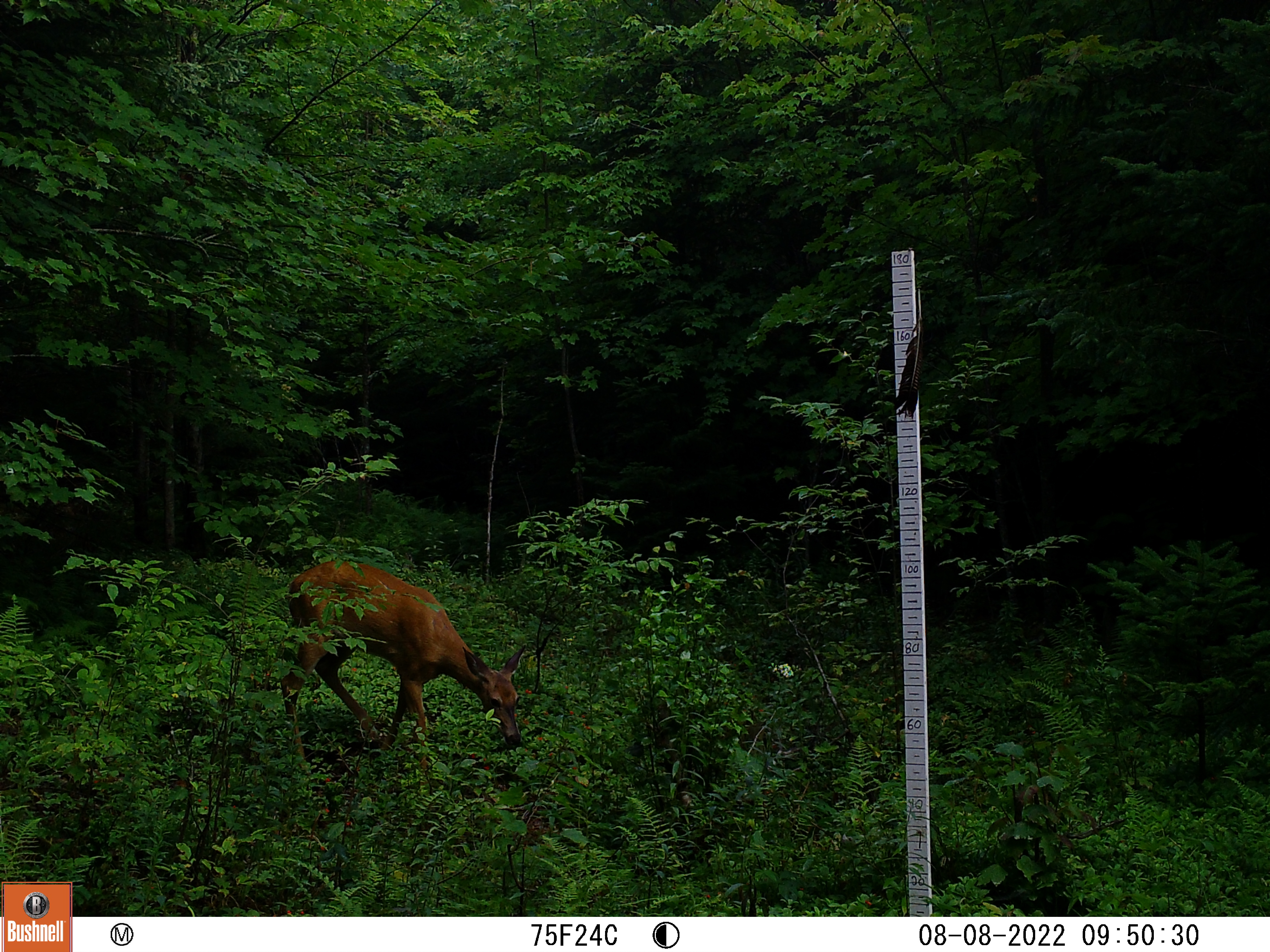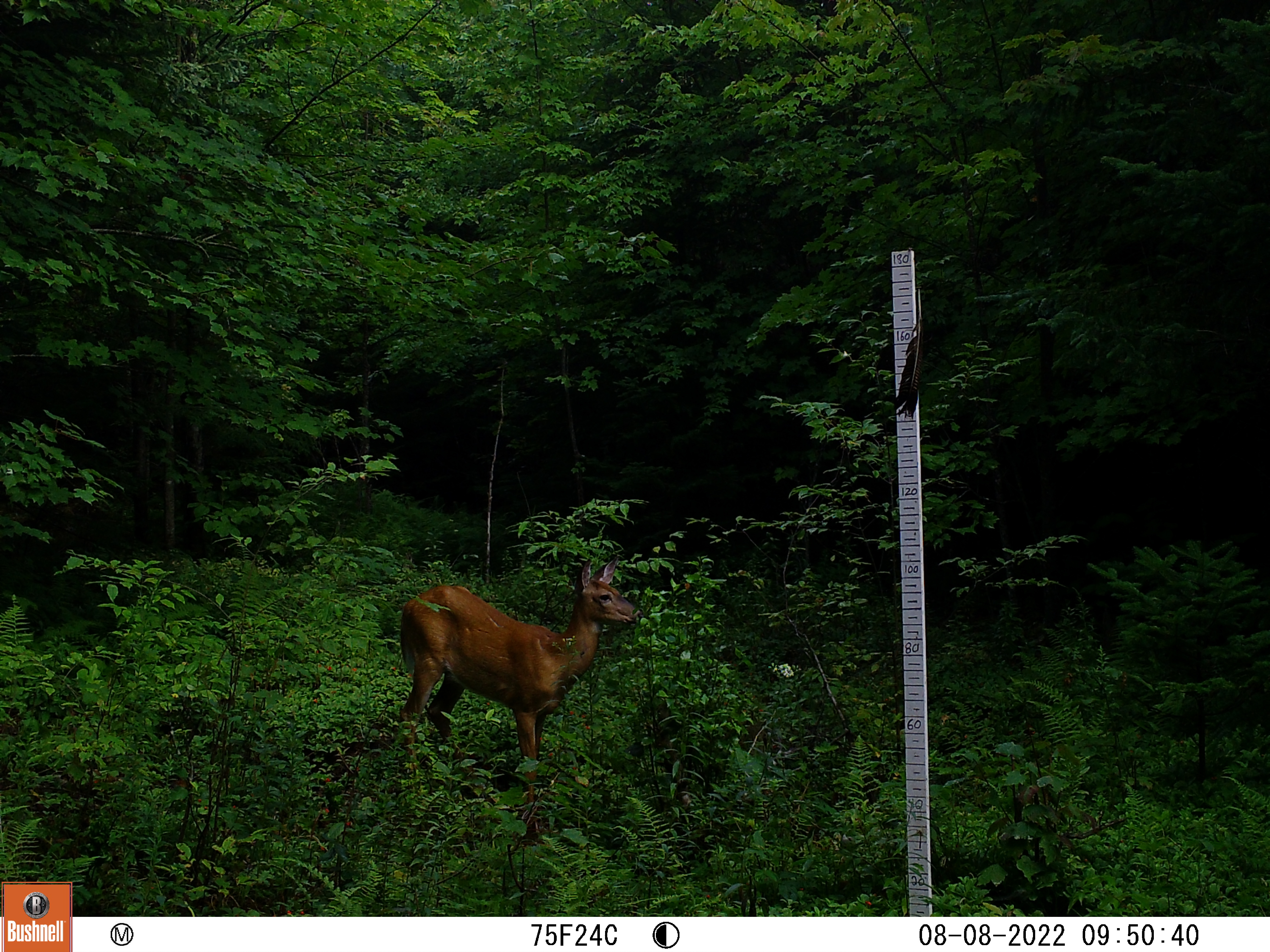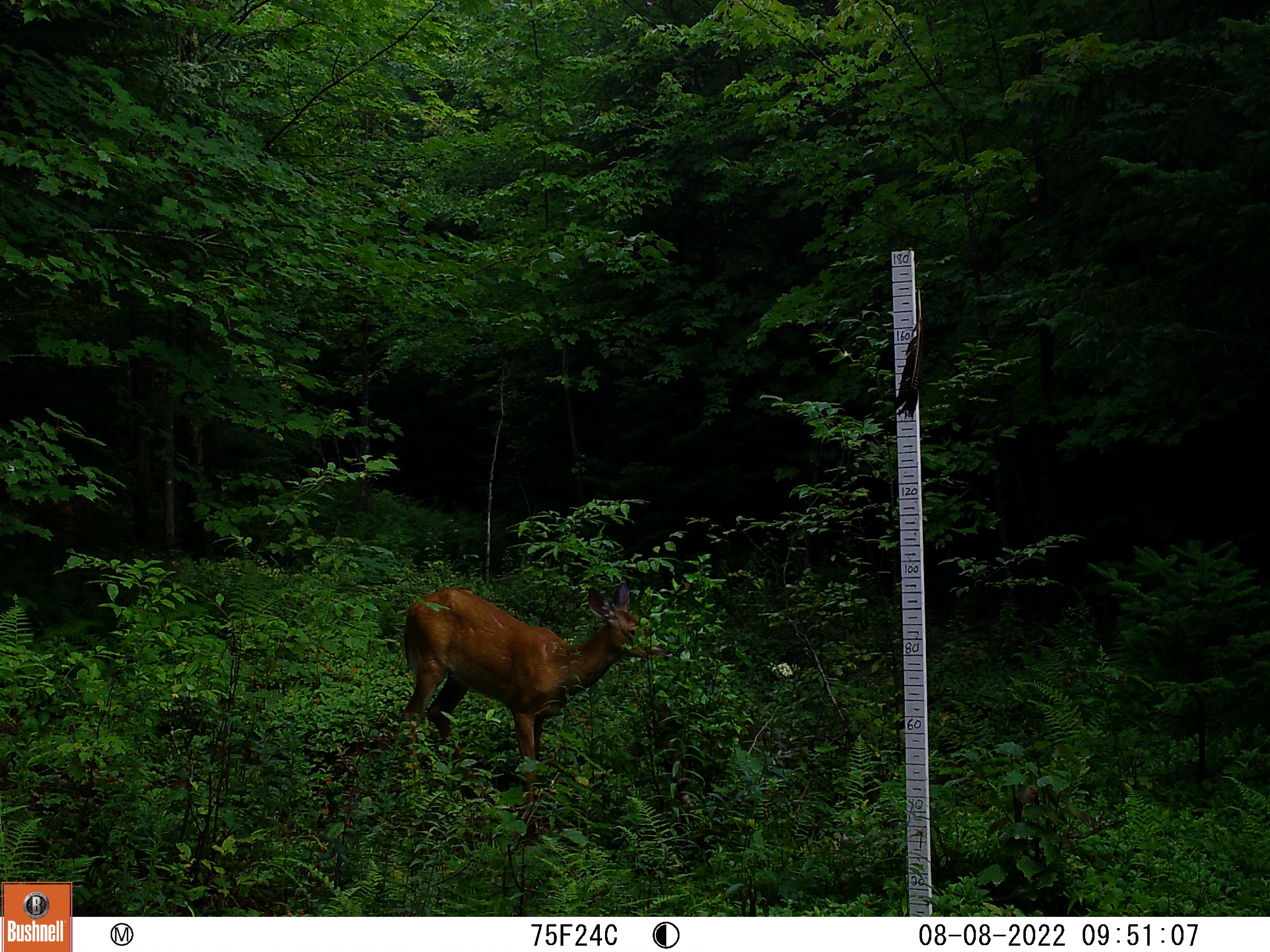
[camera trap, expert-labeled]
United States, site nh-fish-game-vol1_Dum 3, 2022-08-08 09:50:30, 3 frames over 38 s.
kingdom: Animalia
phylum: Chordata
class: Mammalia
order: Artiodactyla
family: Cervidae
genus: Odocoileus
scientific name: Odocoileus virginianus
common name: white-tailed deer